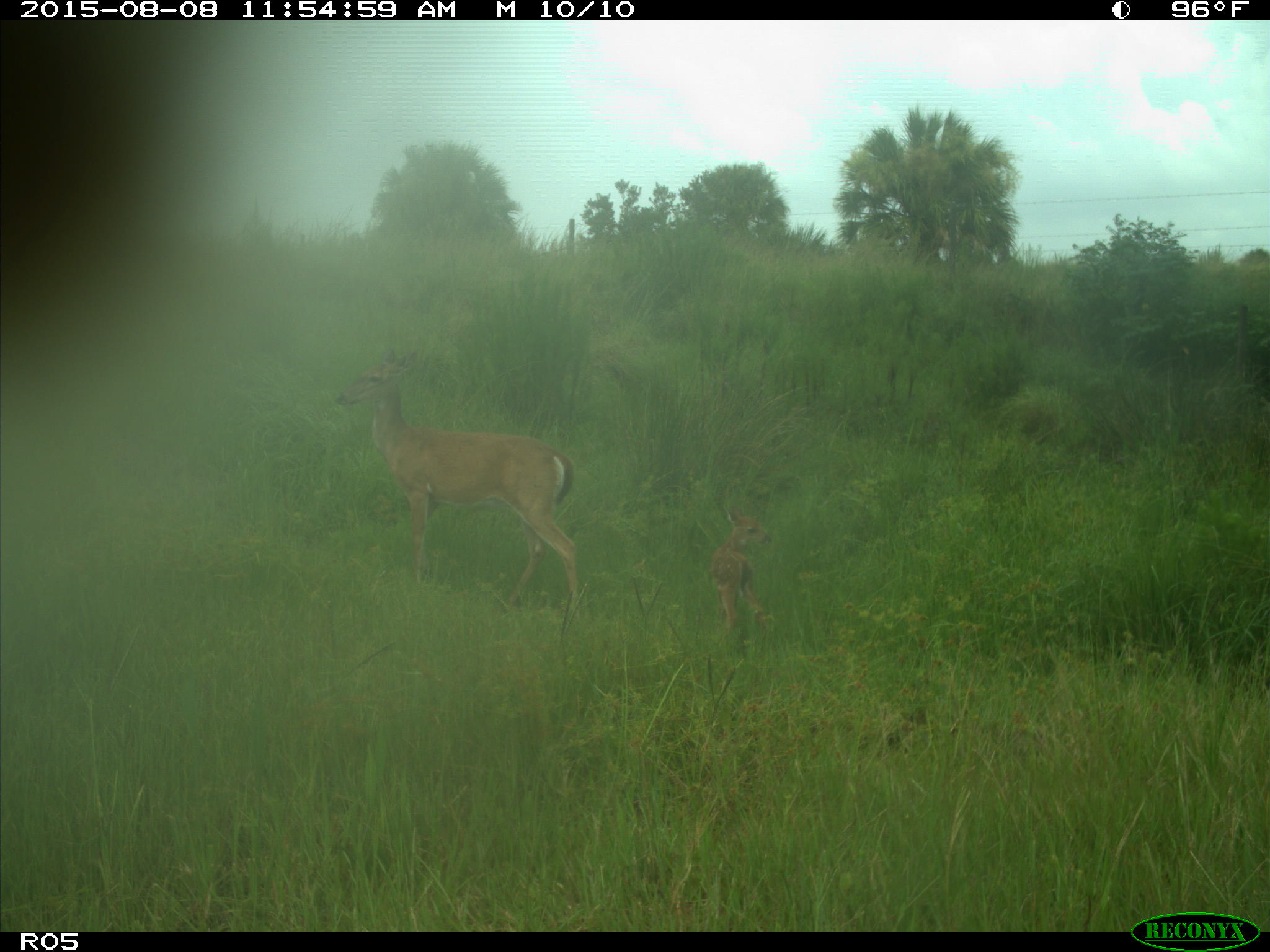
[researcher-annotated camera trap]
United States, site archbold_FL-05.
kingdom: Animalia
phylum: Chordata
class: Mammalia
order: Artiodactyla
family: Cervidae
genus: Odocoileus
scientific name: Odocoileus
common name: deer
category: unidentified deer